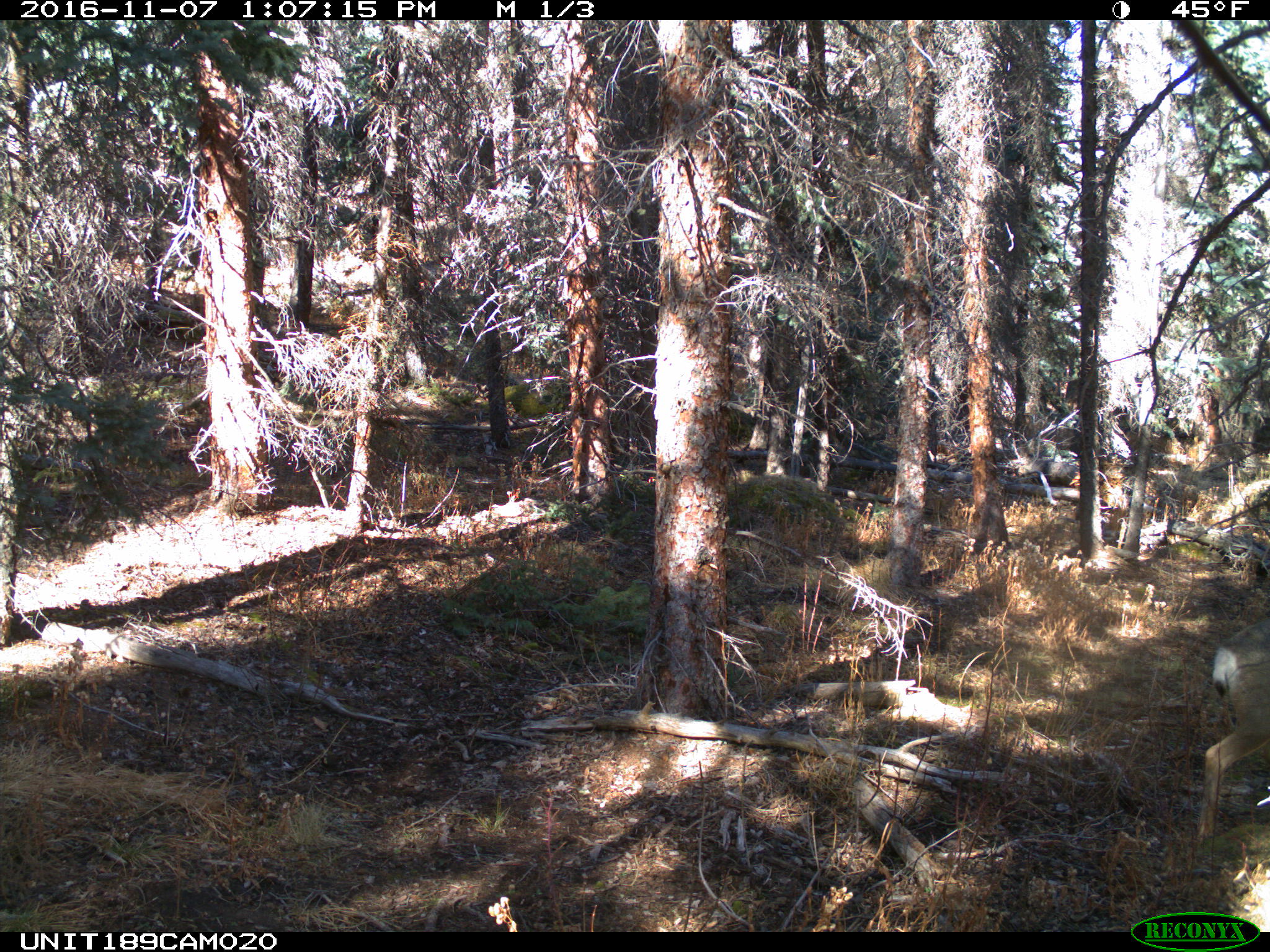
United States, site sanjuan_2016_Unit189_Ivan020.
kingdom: Animalia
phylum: Chordata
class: Mammalia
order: Artiodactyla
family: Cervidae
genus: Odocoileus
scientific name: Odocoileus hemionus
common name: mule deer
Odocoileus hemionus (mule deer).